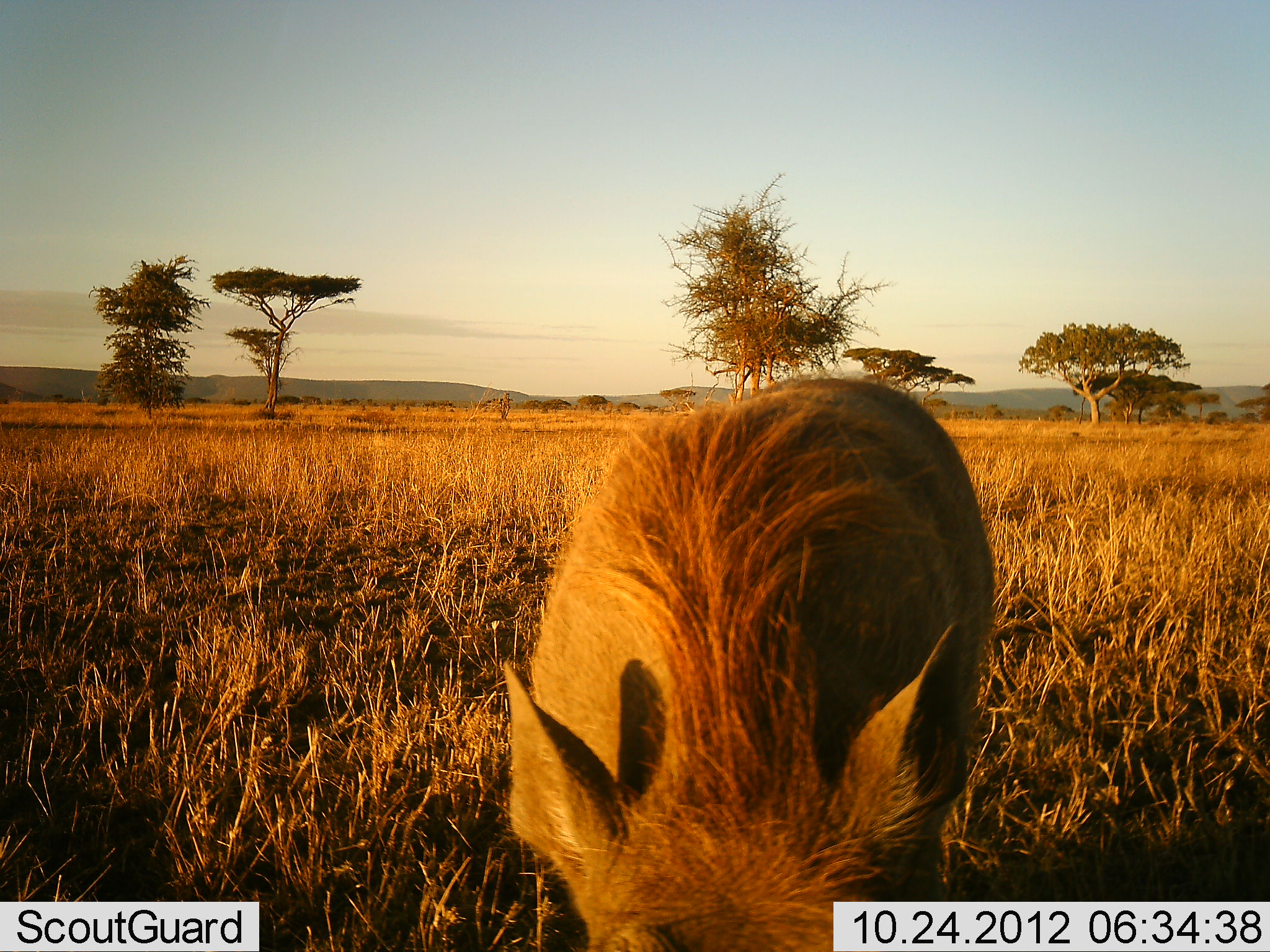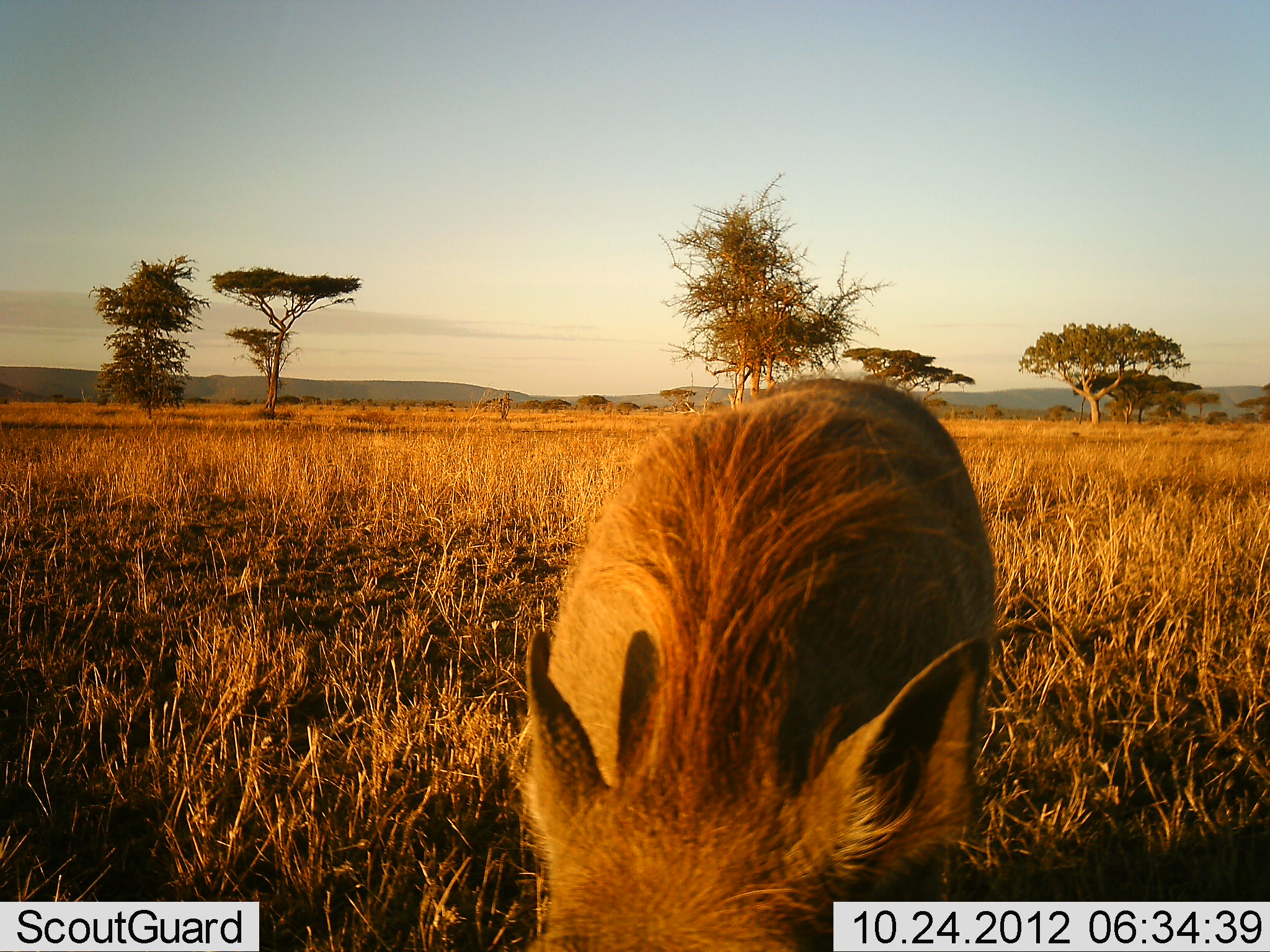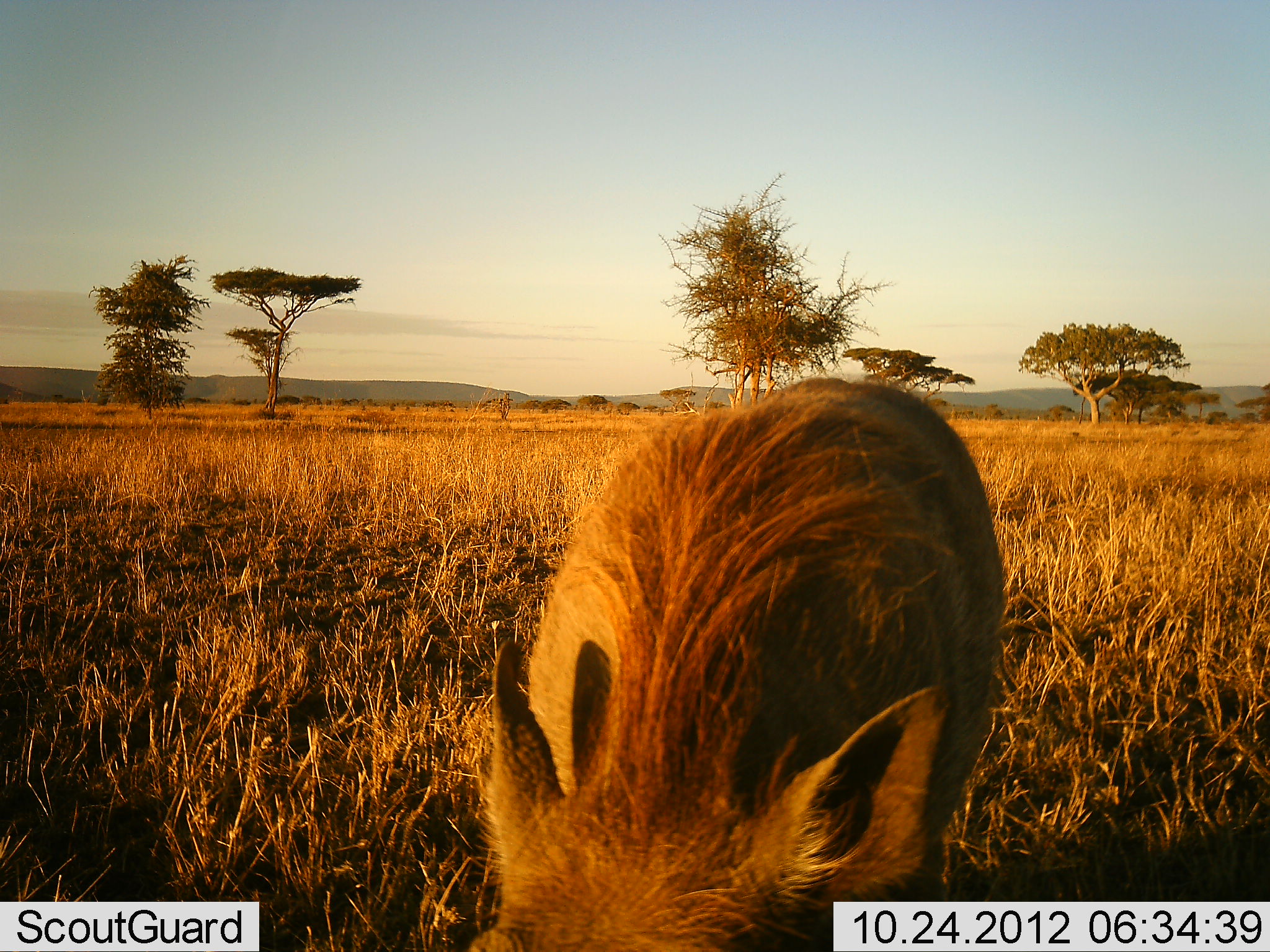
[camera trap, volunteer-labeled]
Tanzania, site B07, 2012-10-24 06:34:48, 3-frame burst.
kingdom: Animalia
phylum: Chordata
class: Mammalia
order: Artiodactyla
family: Suidae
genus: Phacochoerus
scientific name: Phacochoerus africanus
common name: warthog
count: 1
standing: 40%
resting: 0%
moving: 0%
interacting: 10%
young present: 0%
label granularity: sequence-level